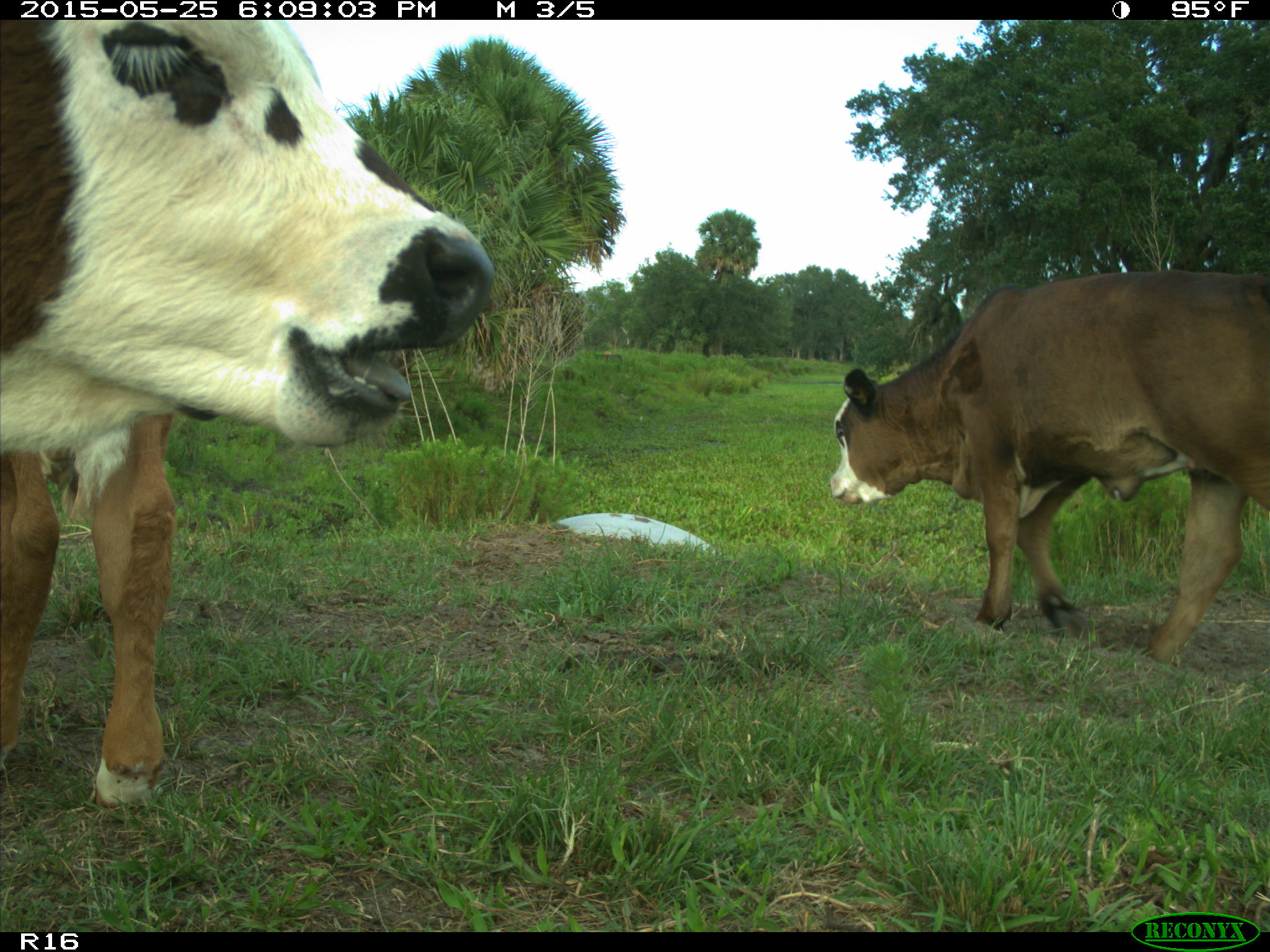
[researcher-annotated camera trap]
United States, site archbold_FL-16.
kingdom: Animalia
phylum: Chordata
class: Mammalia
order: Artiodactyla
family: Bovidae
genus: Bos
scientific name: Bos taurus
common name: domestic cow